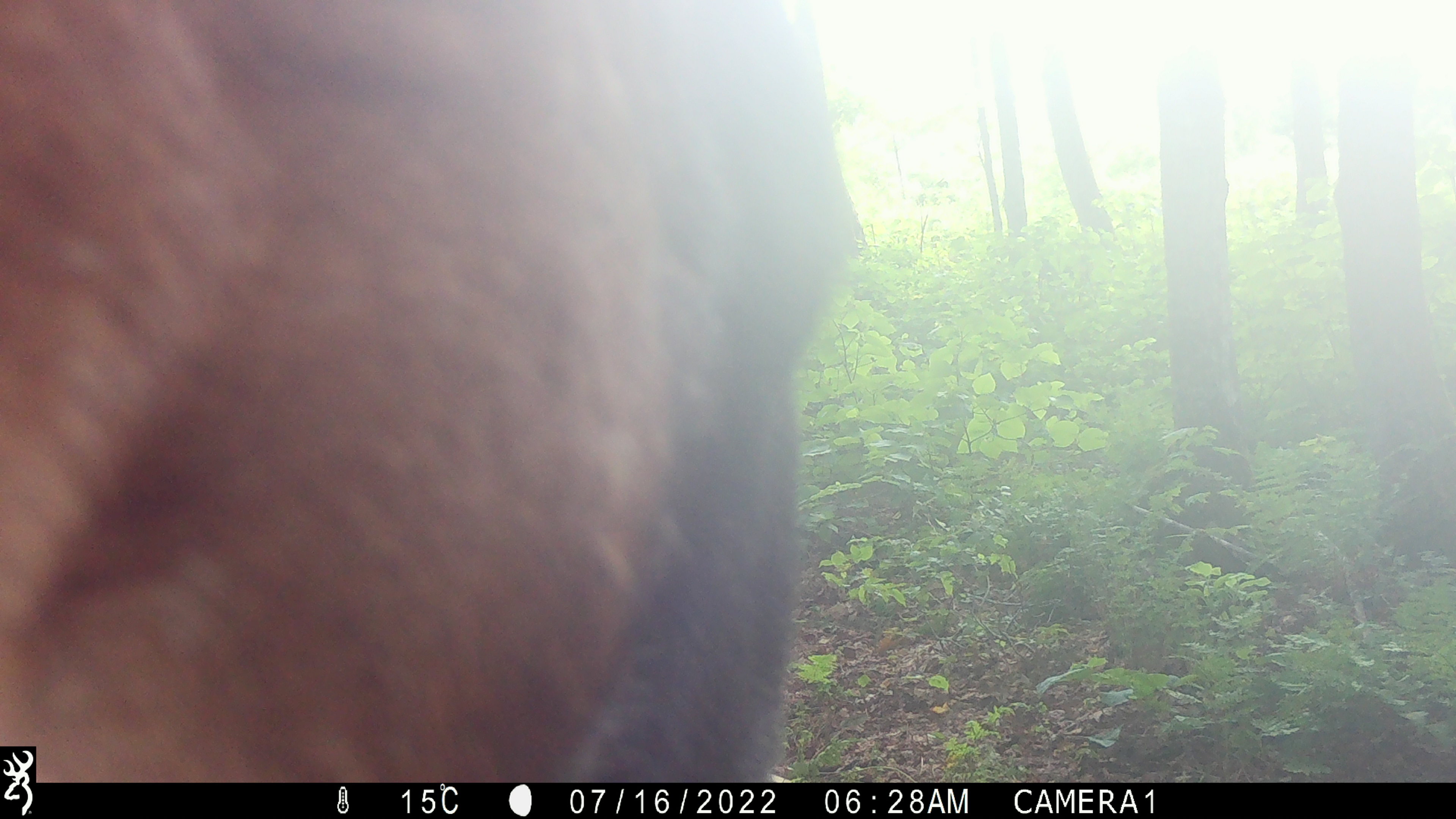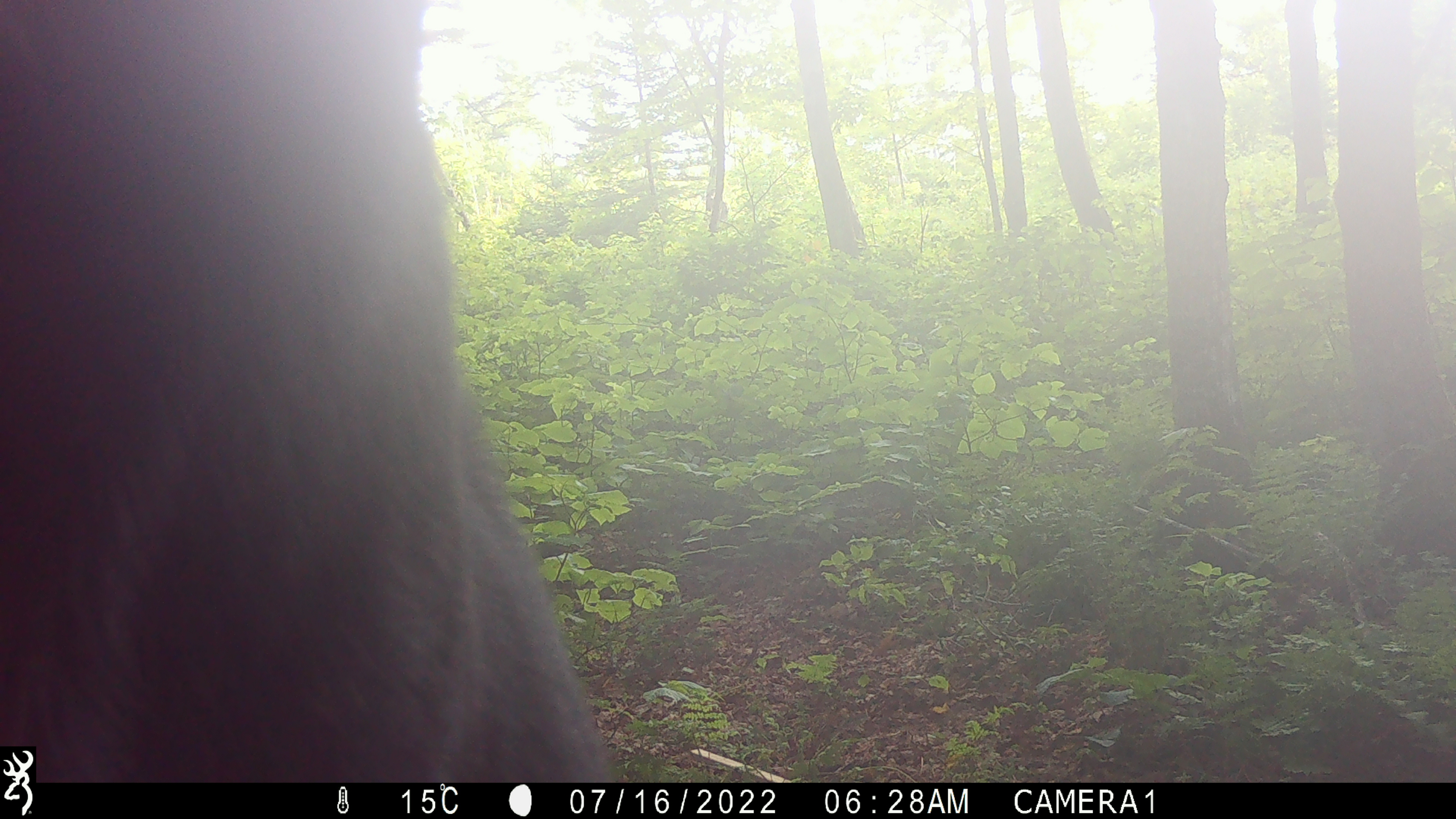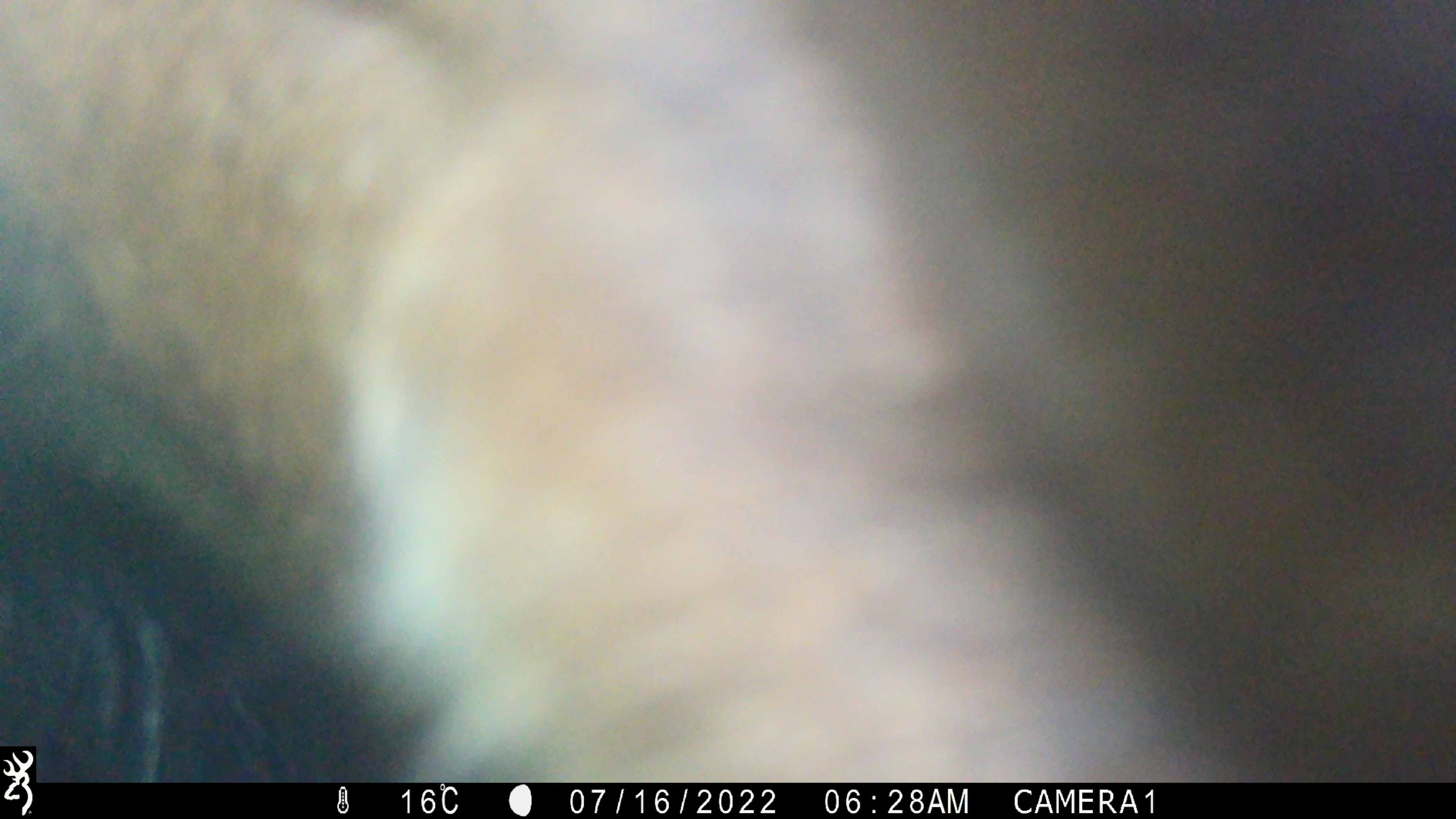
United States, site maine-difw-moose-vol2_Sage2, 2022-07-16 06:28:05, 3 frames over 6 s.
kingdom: Animalia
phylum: Chordata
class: Mammalia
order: Artiodactyla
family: Cervidae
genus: Alces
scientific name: Alces alces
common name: moose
Moose (Alces alces).